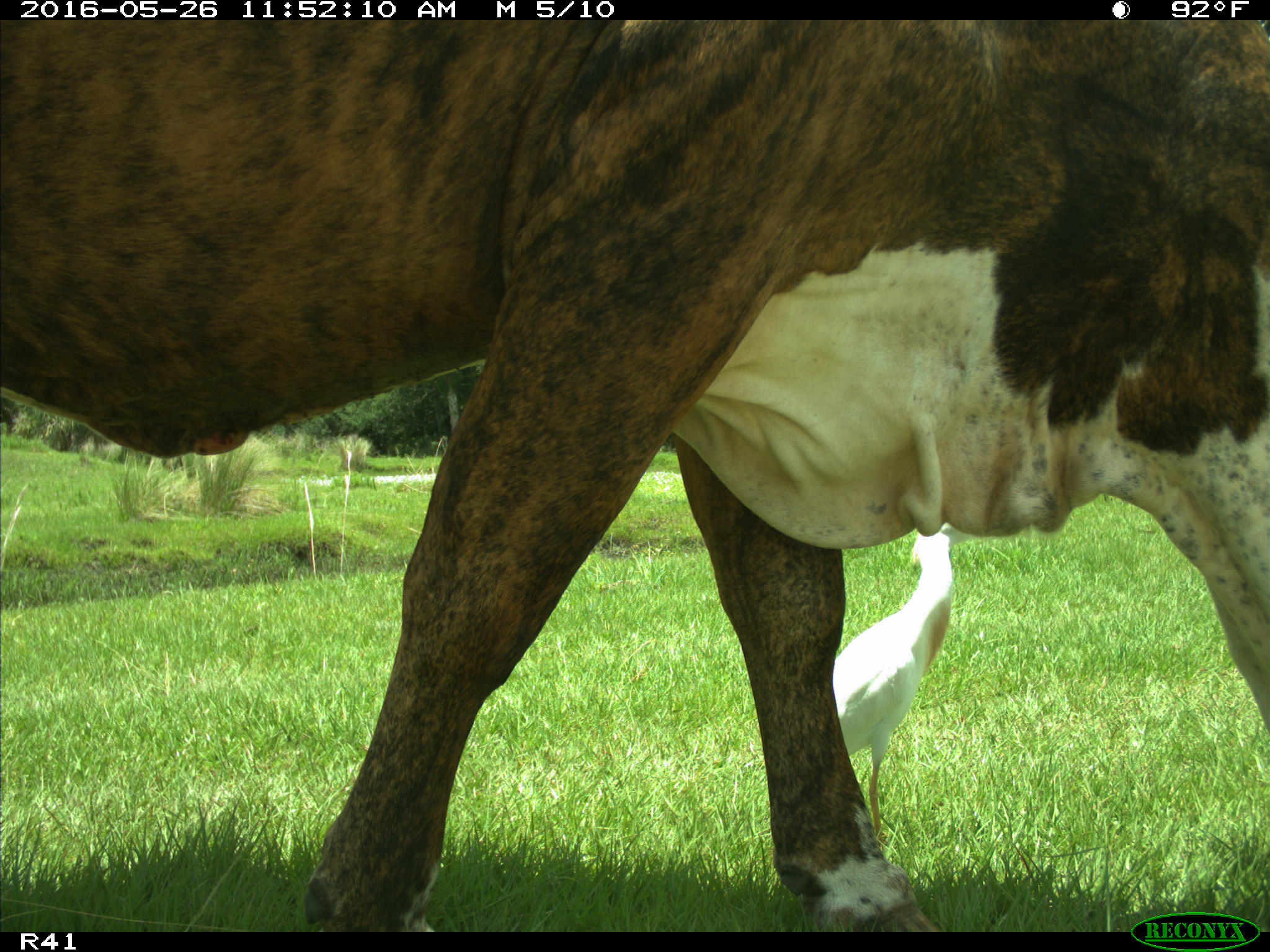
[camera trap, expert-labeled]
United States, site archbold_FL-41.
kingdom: Animalia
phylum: Chordata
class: Mammalia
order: Artiodactyla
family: Bovidae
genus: Bos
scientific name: Bos taurus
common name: domestic cow